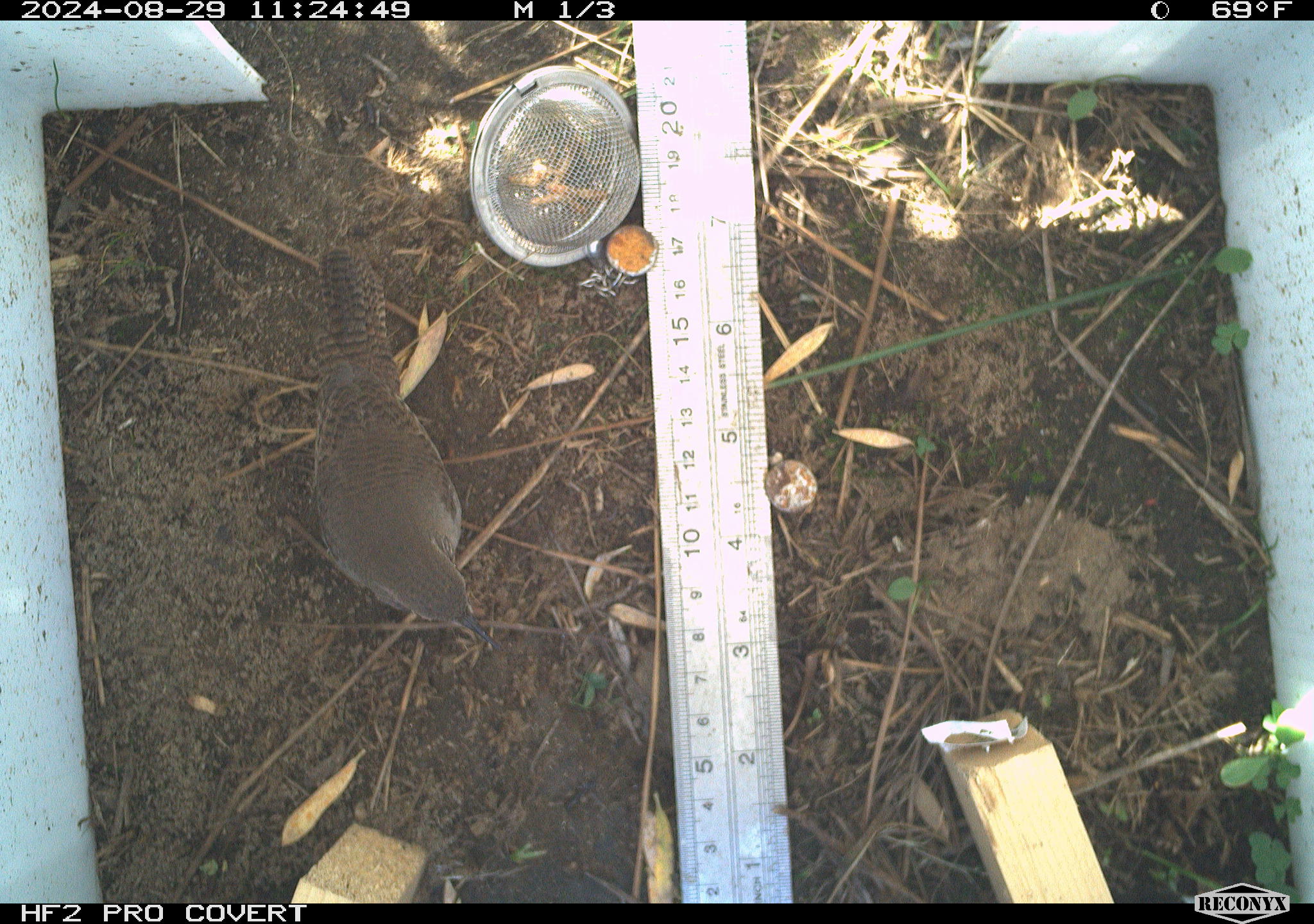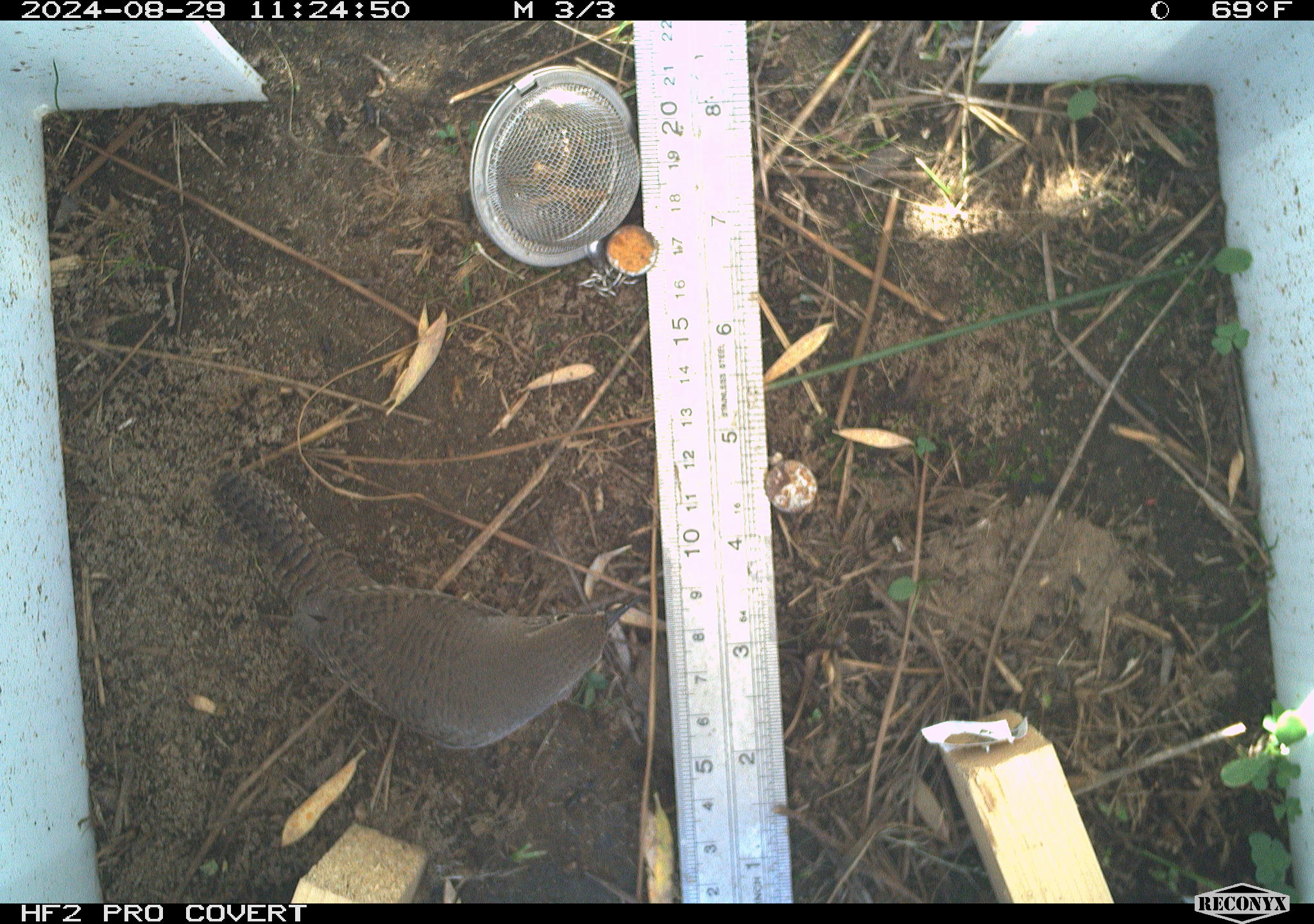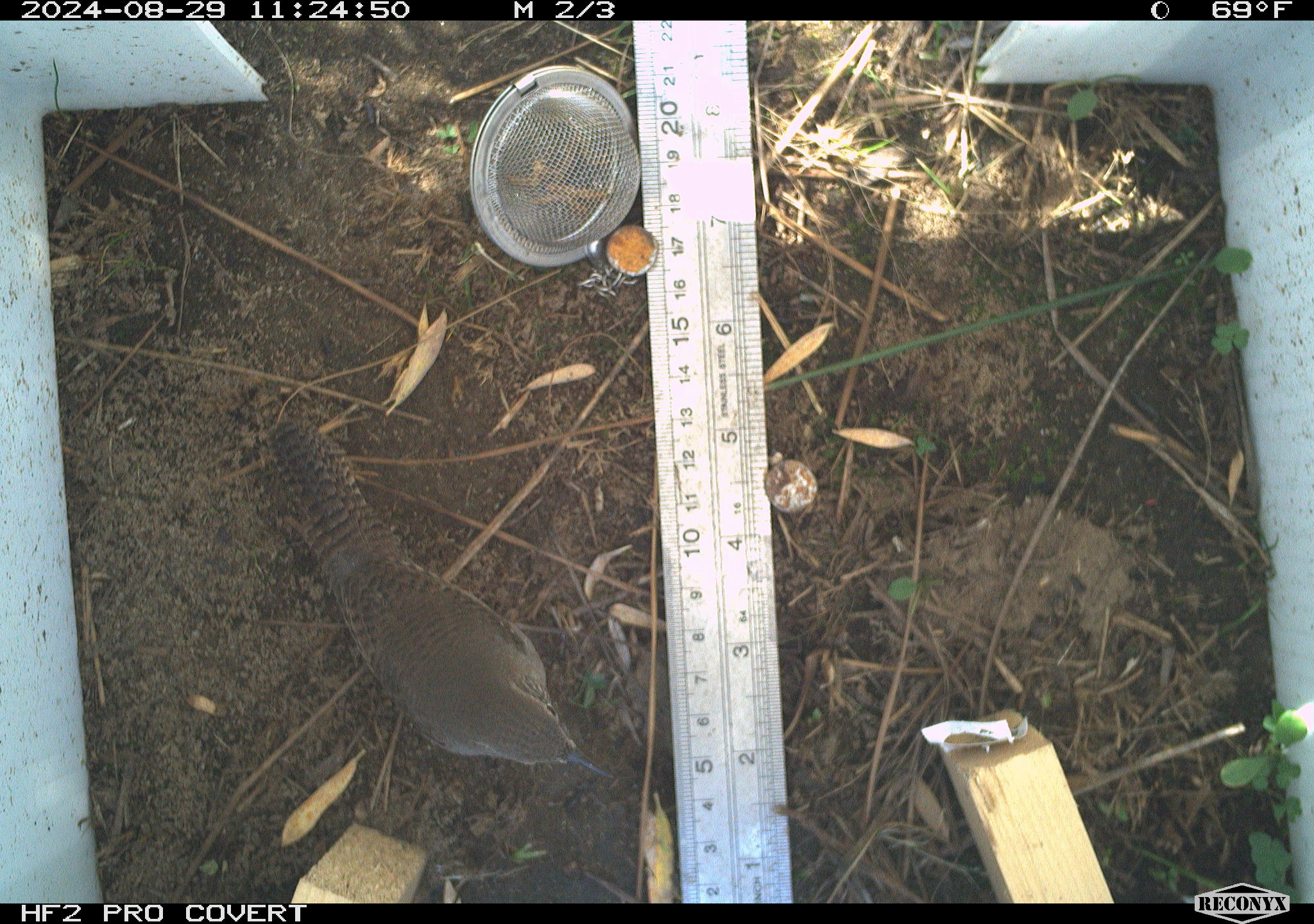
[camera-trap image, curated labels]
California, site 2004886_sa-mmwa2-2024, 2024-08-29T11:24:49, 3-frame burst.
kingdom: Animalia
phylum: Chordata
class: Aves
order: Passeriformes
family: Troglodytidae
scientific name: Troglodytidae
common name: wren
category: troglodytidae family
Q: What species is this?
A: Troglodytidae family (wren) (Troglodytidae).